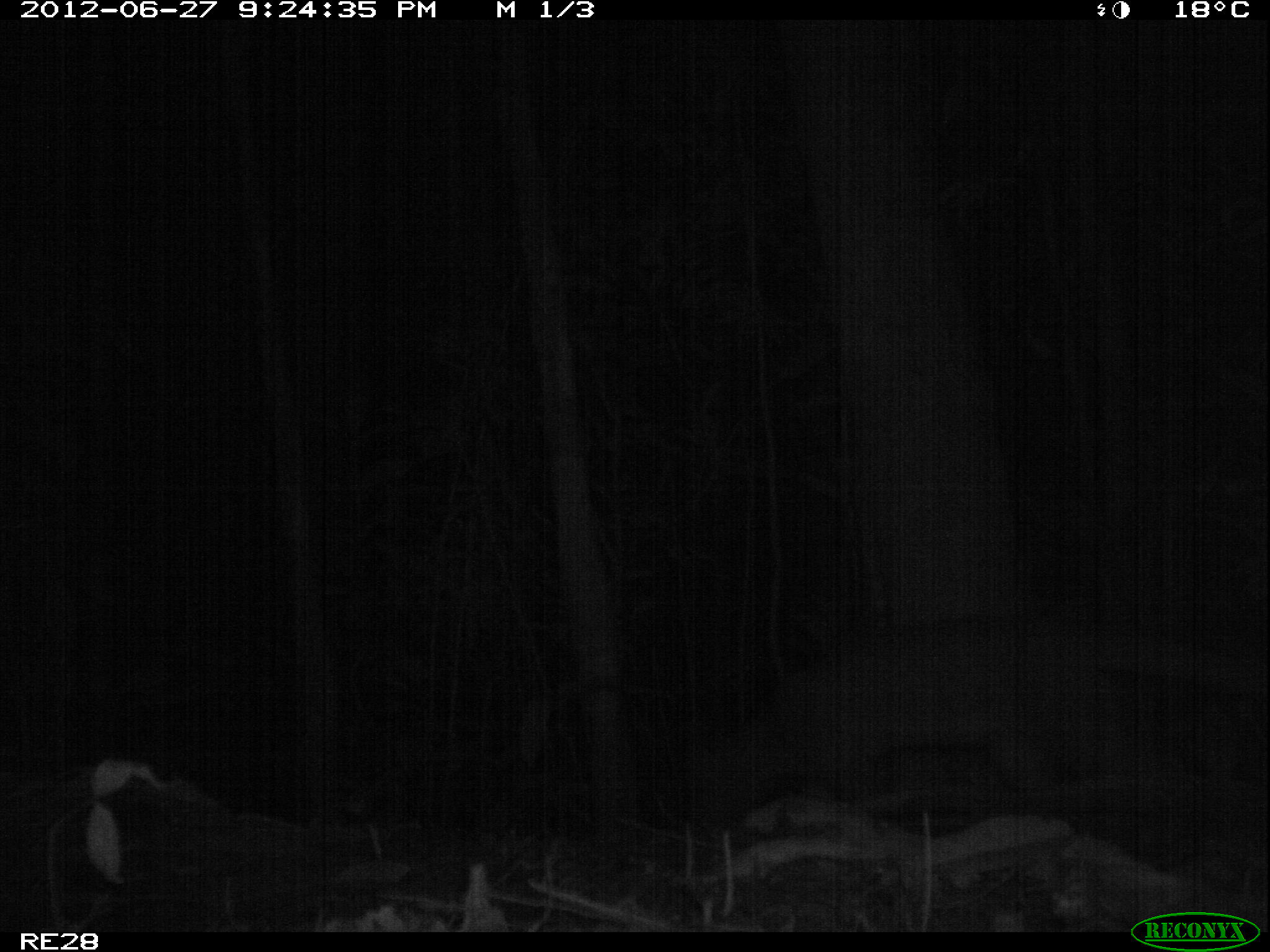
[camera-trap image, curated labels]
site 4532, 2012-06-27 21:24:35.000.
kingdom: Animalia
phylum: Chordata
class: Mammalia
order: Carnivora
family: Eupleridae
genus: Cryptoprocta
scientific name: Cryptoprocta ferox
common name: fossa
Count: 1.